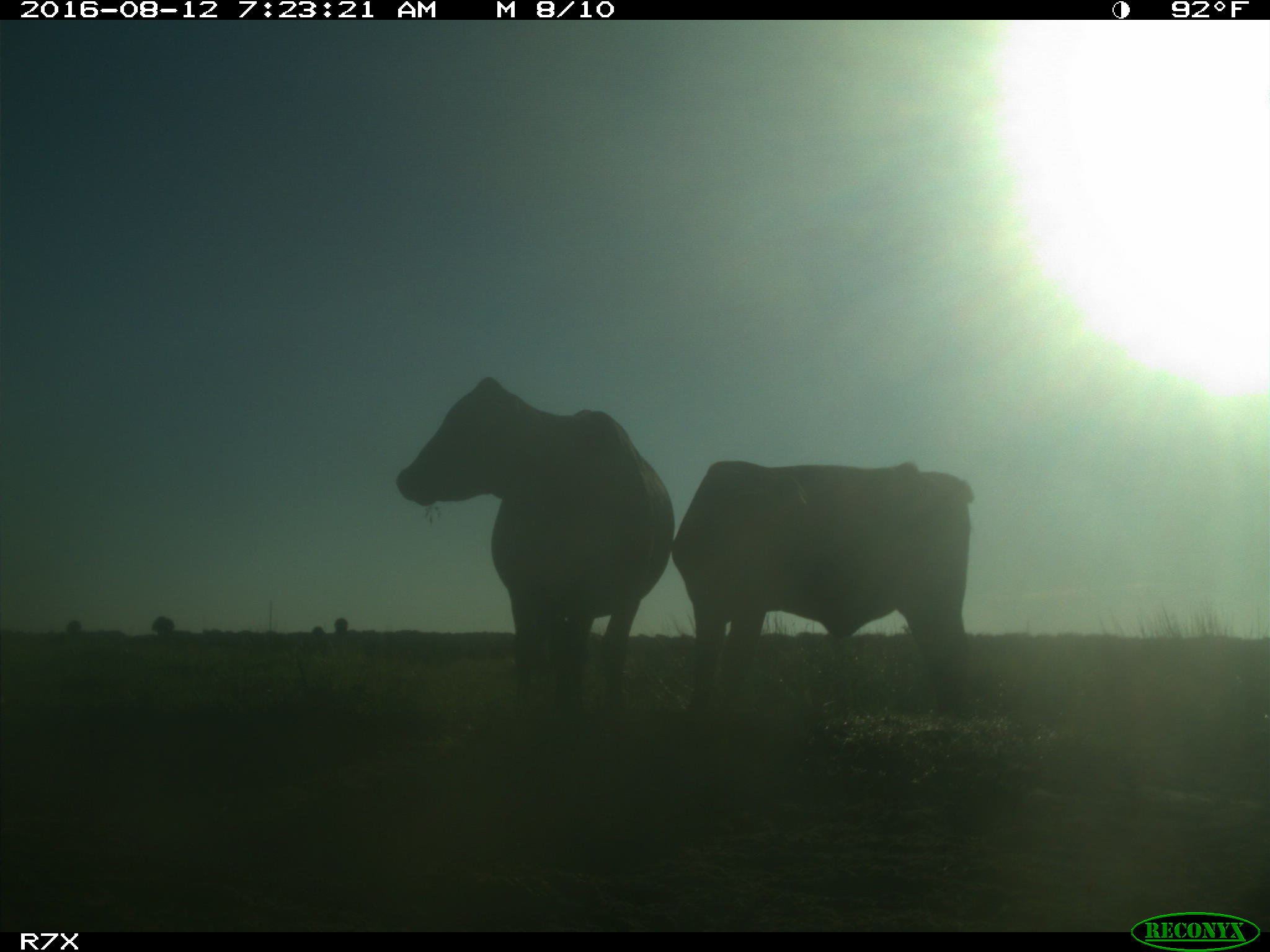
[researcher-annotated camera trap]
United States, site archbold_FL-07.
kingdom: Animalia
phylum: Chordata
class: Mammalia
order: Artiodactyla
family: Bovidae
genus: Bos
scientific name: Bos taurus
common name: domestic cow